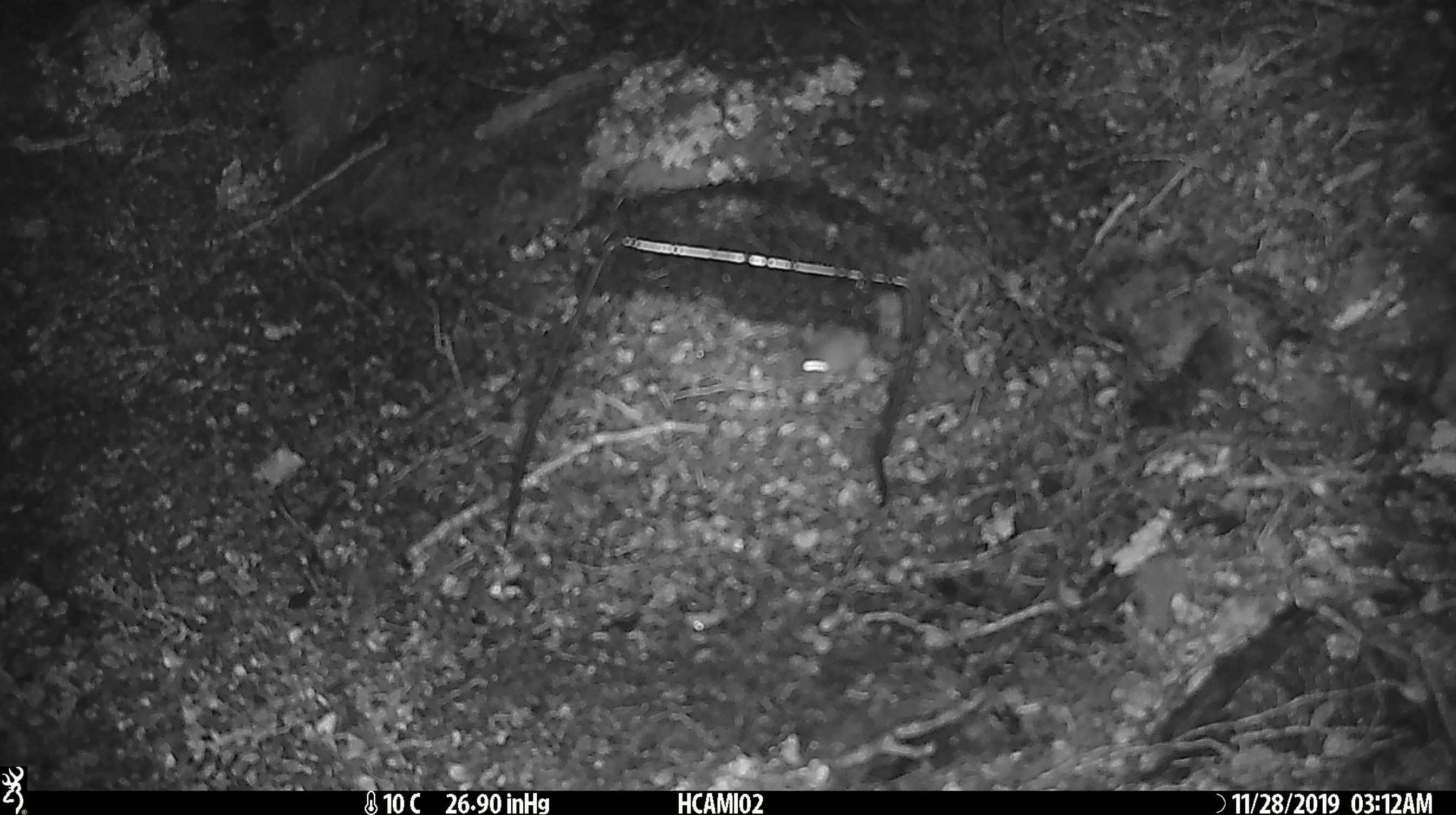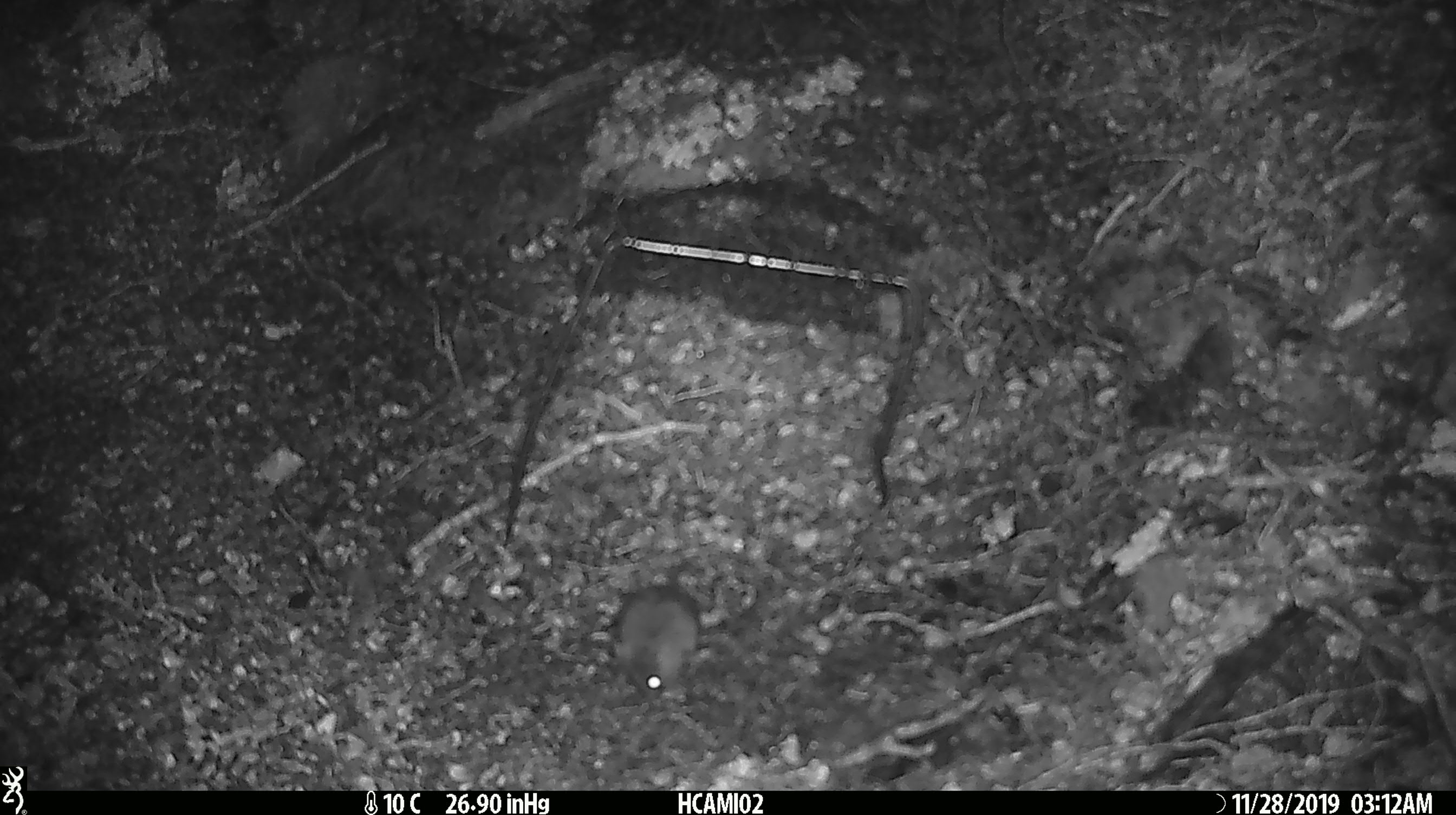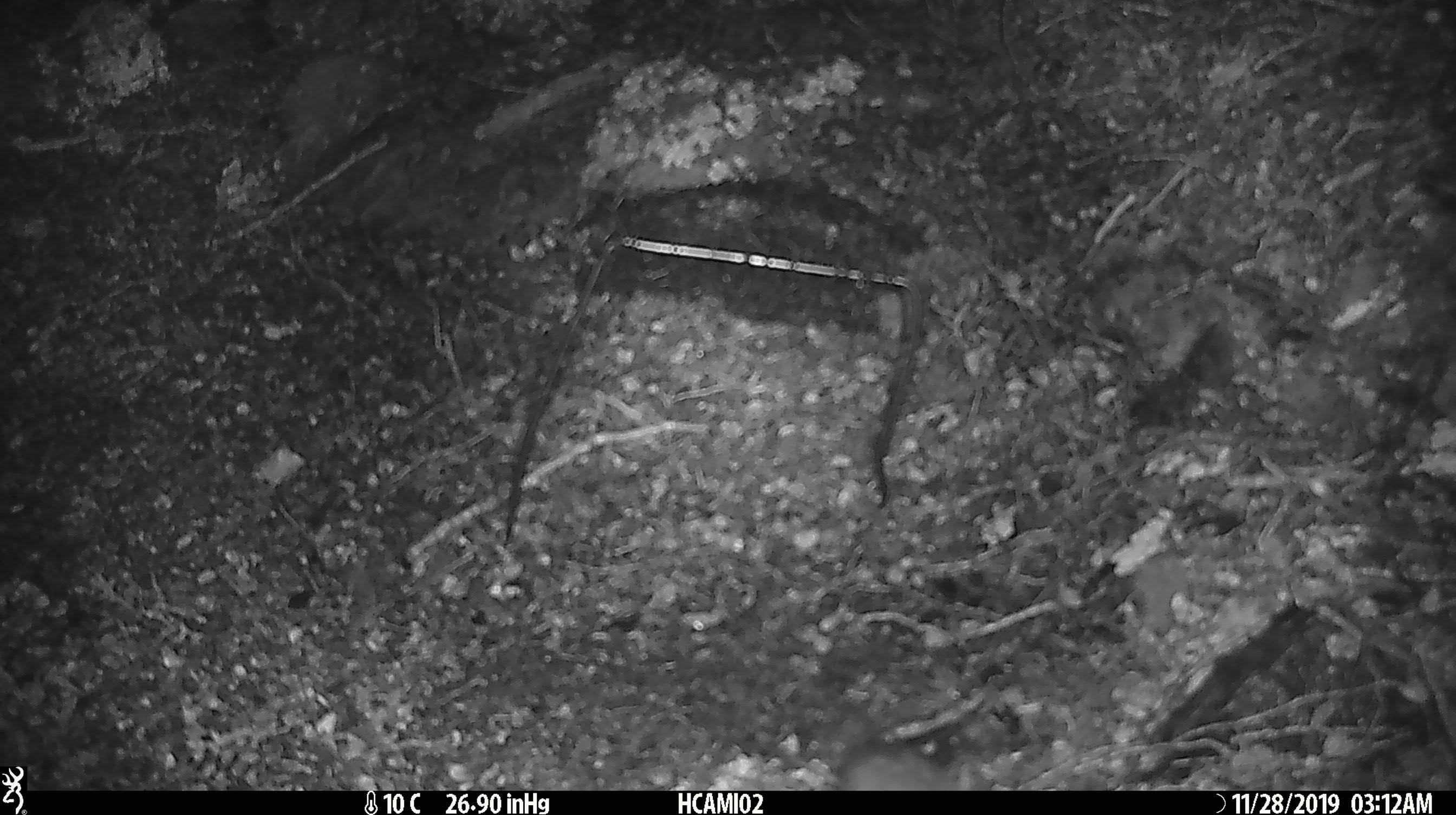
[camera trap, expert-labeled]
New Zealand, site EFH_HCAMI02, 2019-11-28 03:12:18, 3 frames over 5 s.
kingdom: Animalia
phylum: Chordata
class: Mammalia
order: Rodentia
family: Muridae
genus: Mus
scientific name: Mus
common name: mouse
Mouse (Mus).